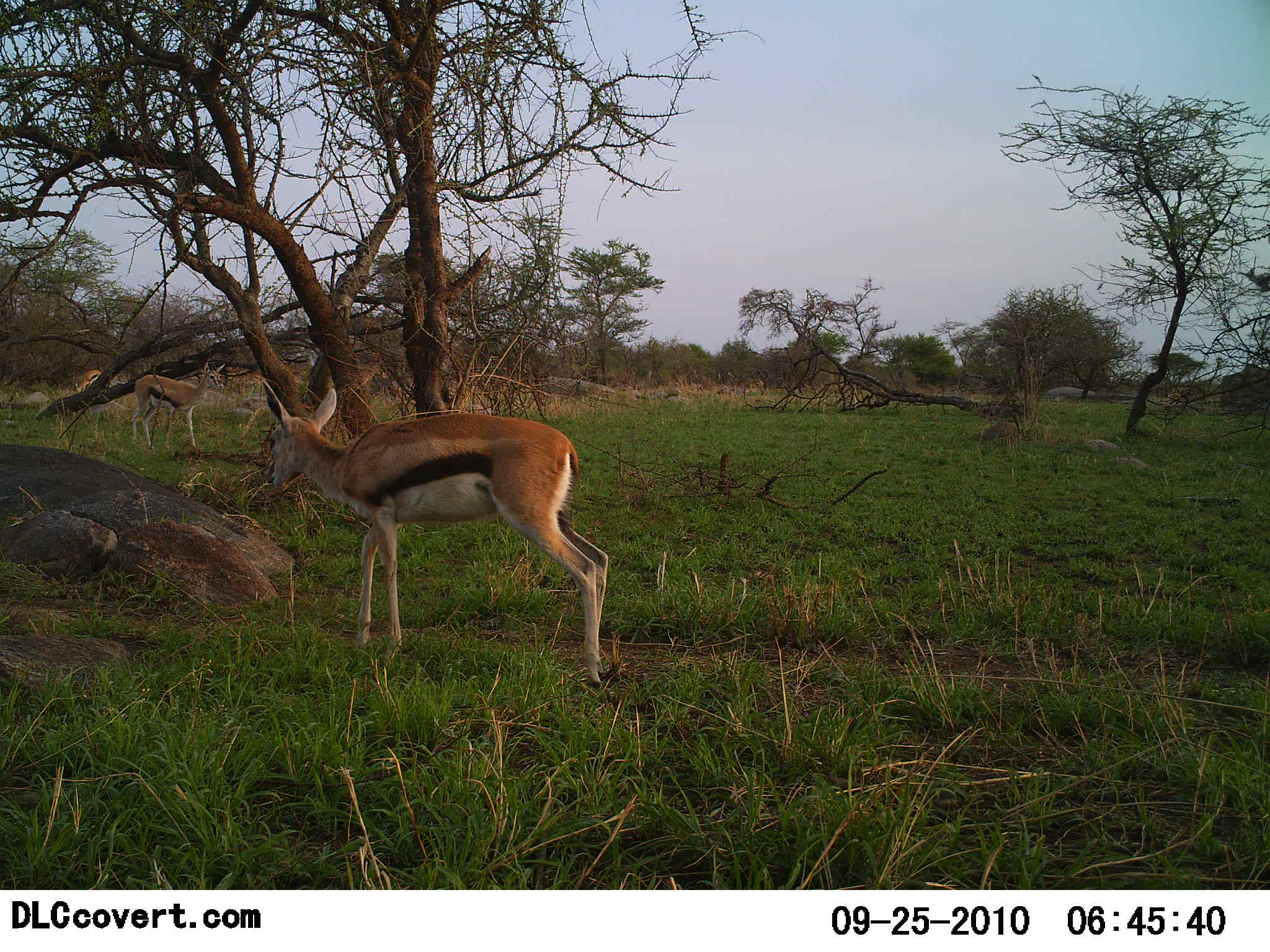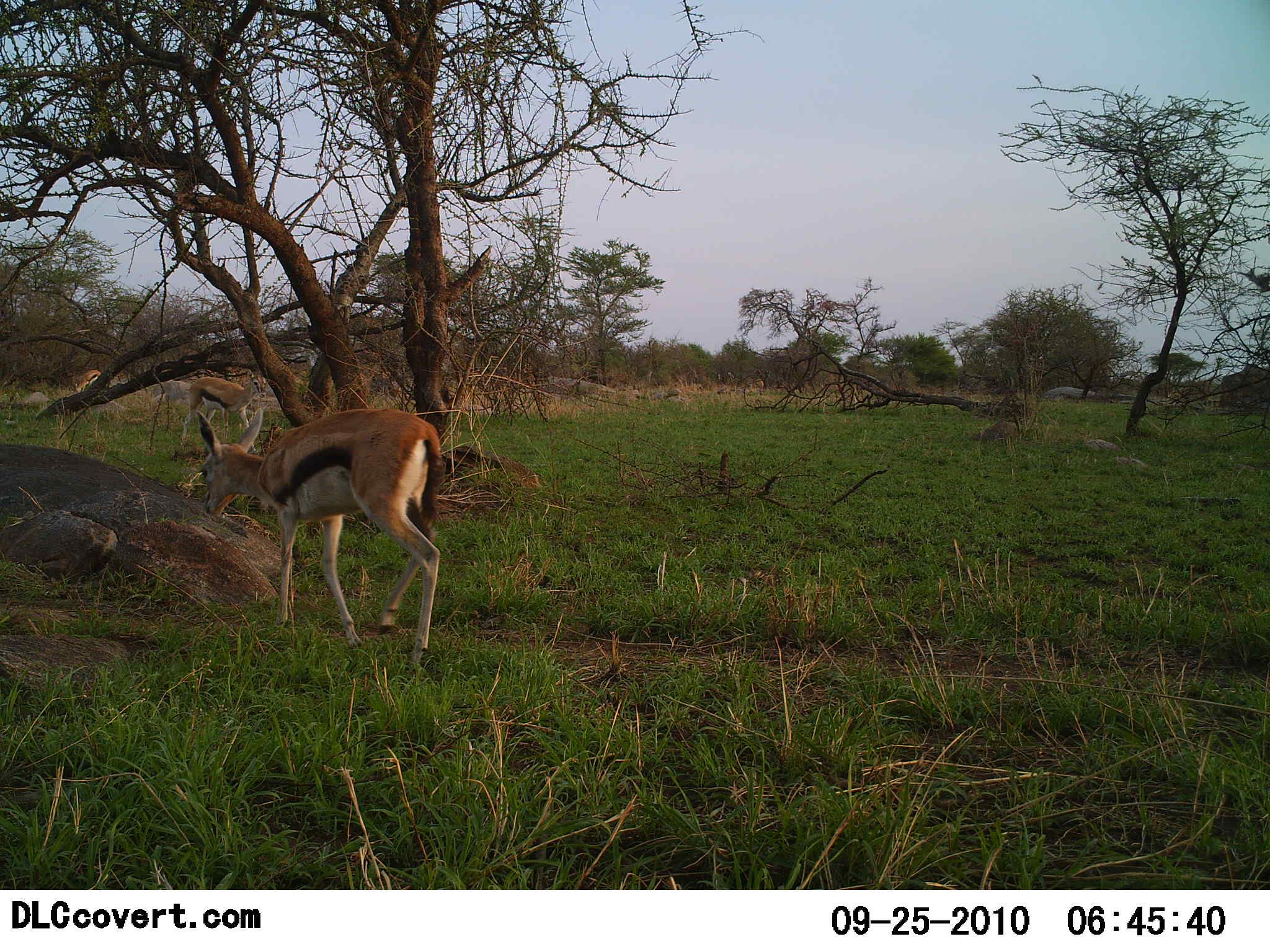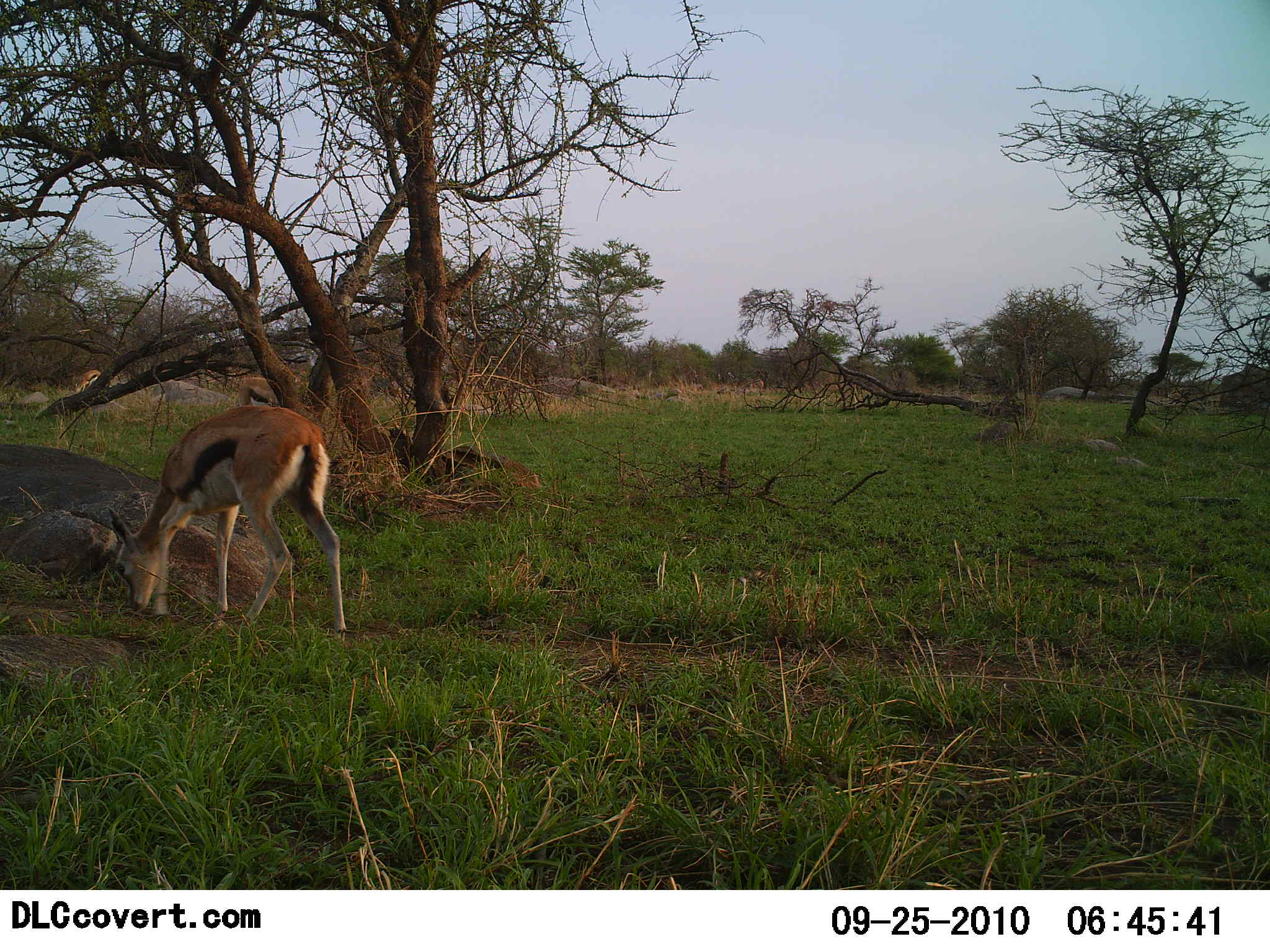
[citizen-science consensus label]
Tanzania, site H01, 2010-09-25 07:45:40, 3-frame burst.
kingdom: Animalia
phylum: Chordata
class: Mammalia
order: Artiodactyla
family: Bovidae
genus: Eudorcas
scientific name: Eudorcas thomsonii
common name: thomson's gazelle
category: gazellethomsons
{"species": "gazellethomsons (thomson's gazelle) (Eudorcas thomsonii)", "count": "2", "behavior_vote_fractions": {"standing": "19%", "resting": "0%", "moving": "75%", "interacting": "0%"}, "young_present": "6%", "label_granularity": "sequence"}